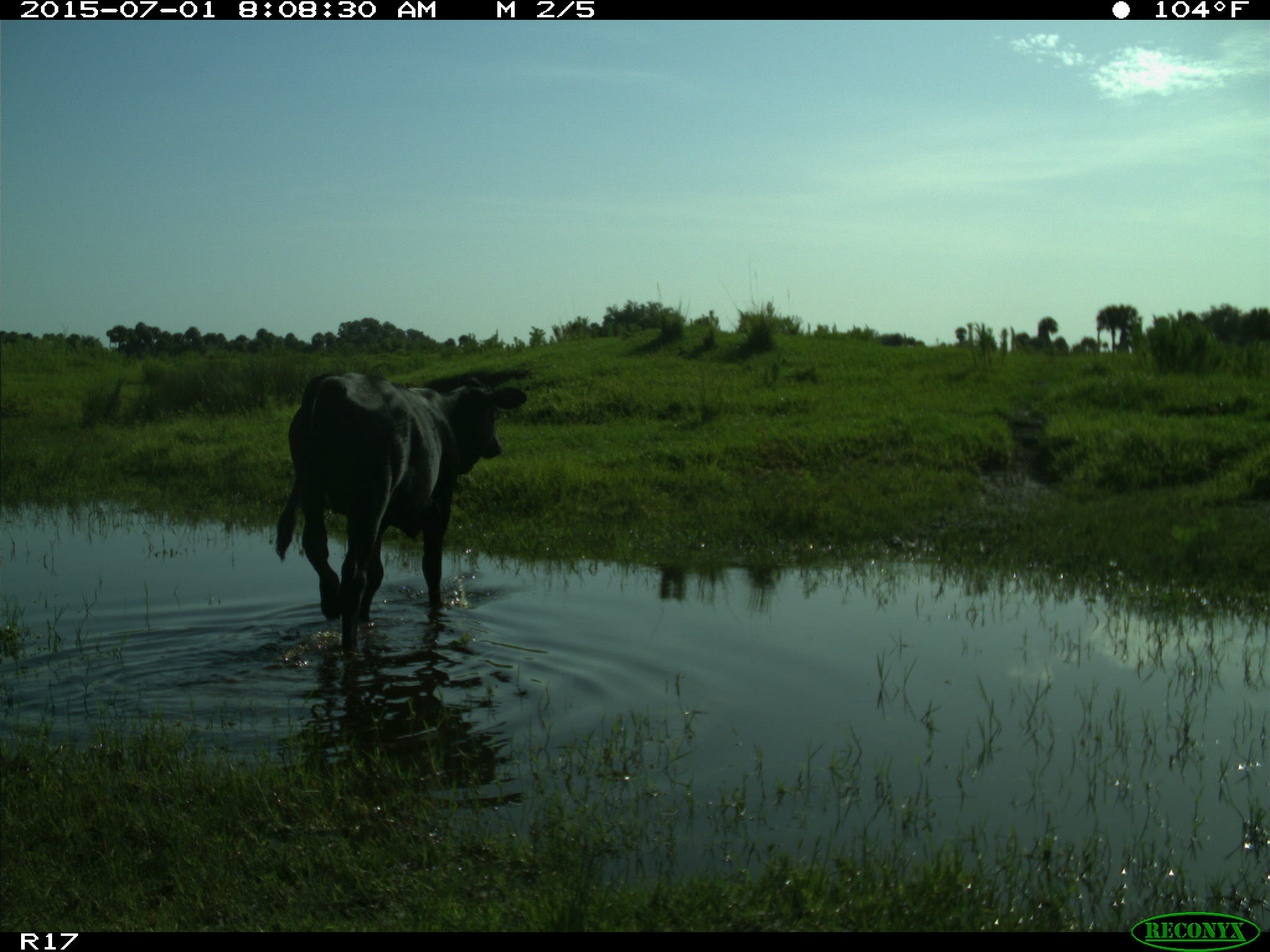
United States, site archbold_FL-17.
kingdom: Animalia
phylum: Chordata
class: Mammalia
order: Artiodactyla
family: Bovidae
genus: Bos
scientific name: Bos taurus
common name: domestic cow